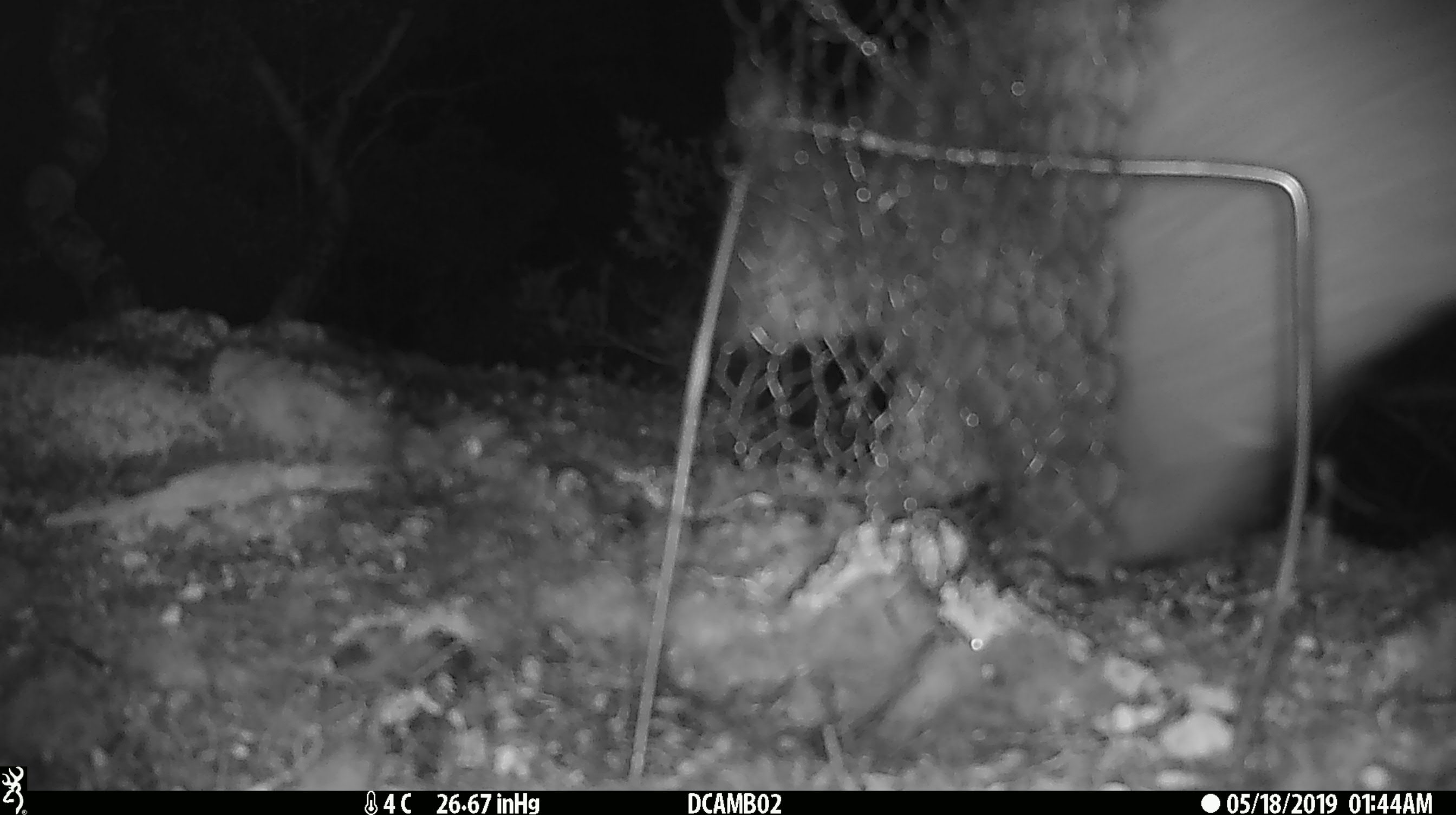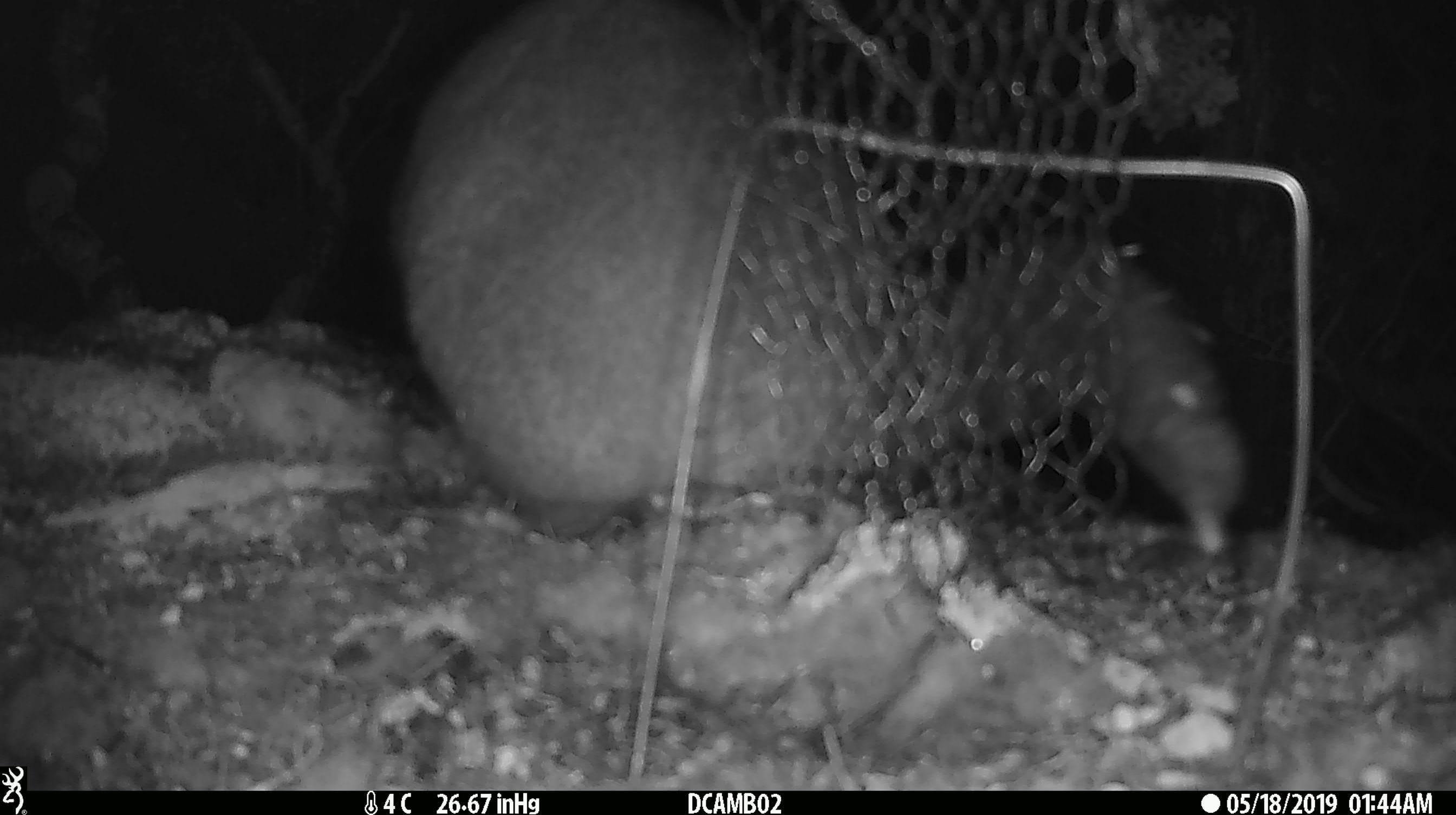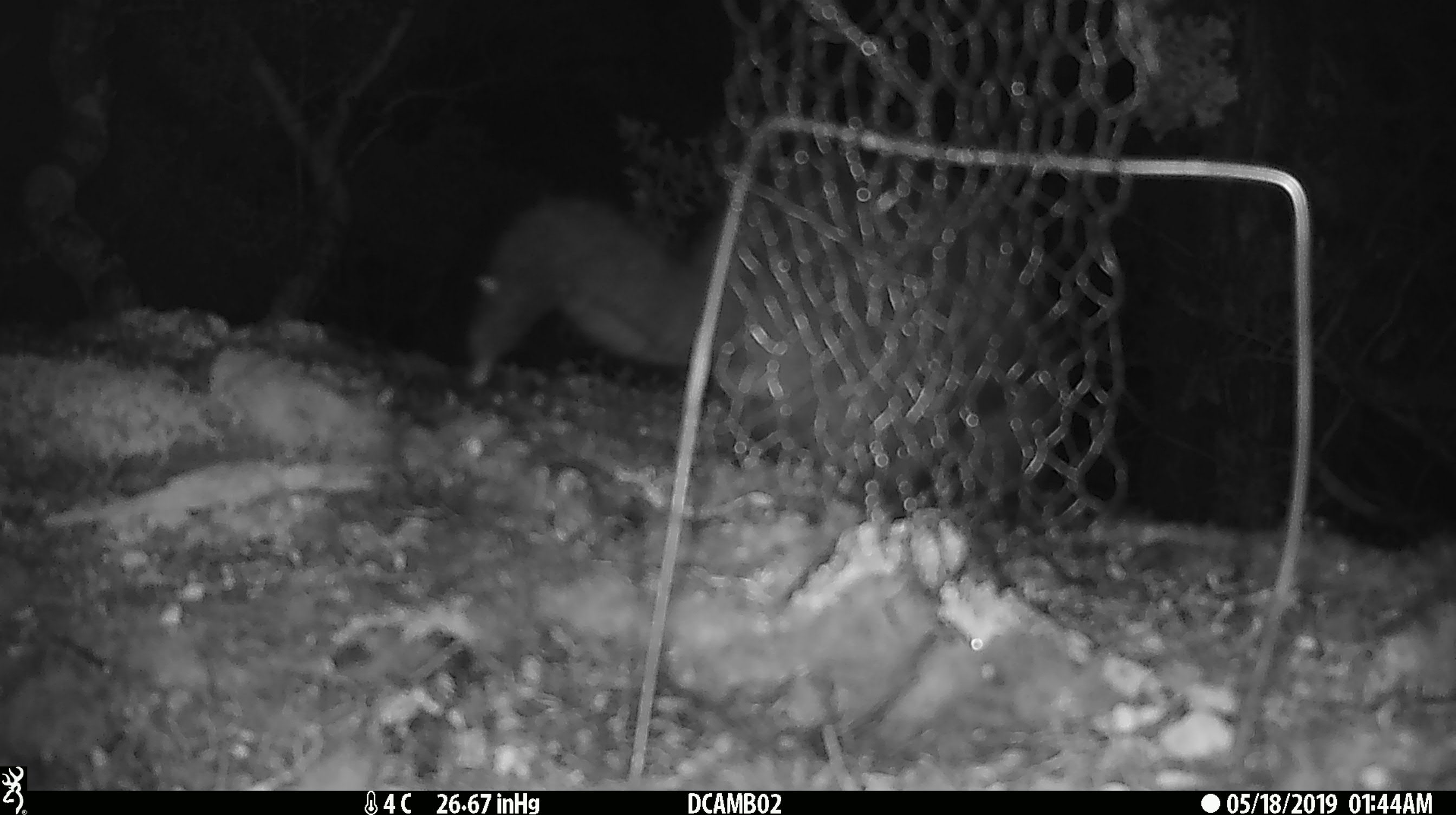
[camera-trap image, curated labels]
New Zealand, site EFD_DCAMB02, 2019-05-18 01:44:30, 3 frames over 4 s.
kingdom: Animalia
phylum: Chordata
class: Mammalia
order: Diprotodontia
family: Phalangeridae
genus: Trichosurus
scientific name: Trichosurus vulpecula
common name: common brushtail possum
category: possum